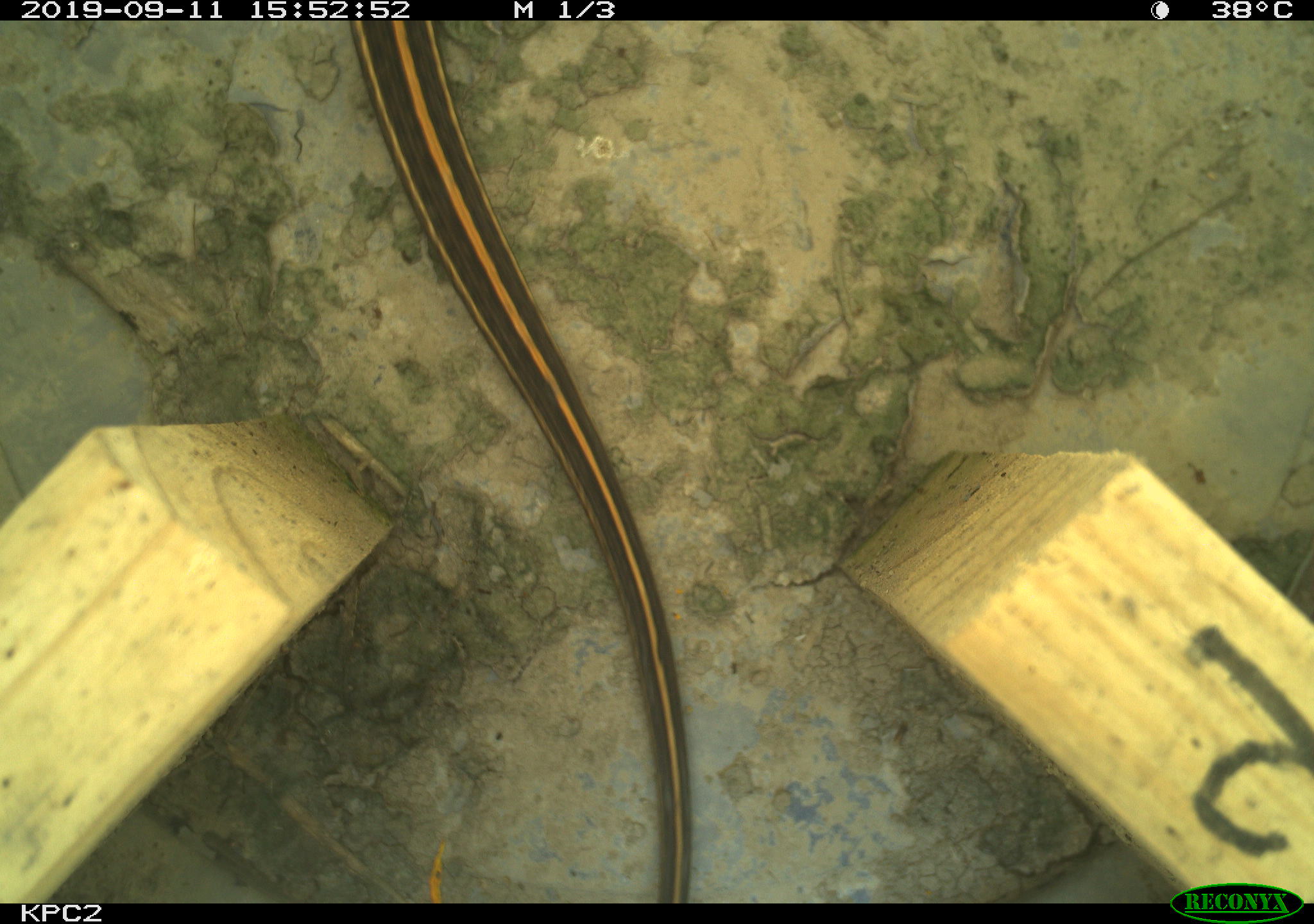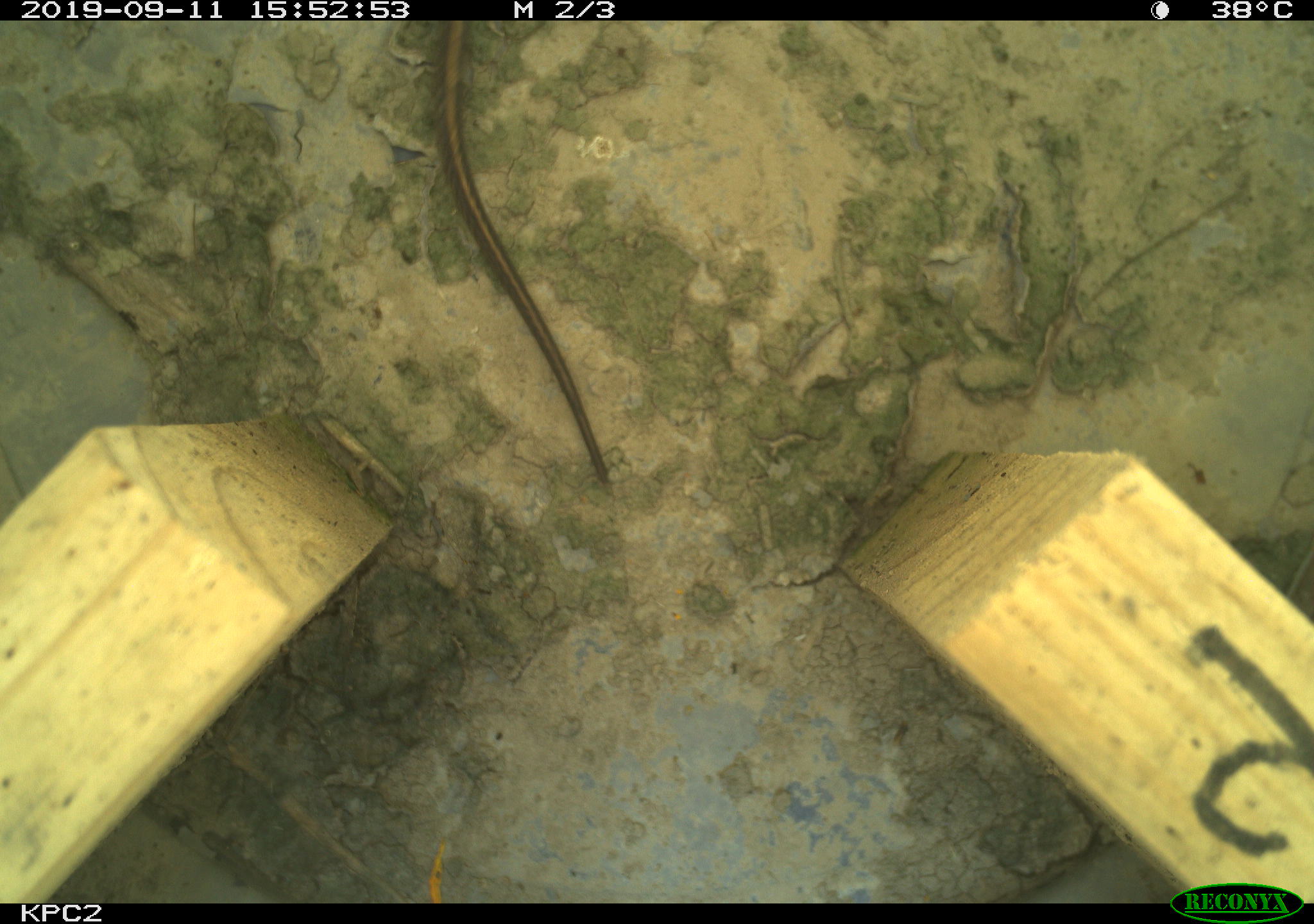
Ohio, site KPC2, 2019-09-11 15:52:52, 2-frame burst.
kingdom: Animalia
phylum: Chordata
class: Reptilia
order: Squamata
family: Colubridae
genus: Thamnophis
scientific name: Thamnophis radix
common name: plains gartersnake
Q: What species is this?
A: Plains gartersnake (Thamnophis radix).